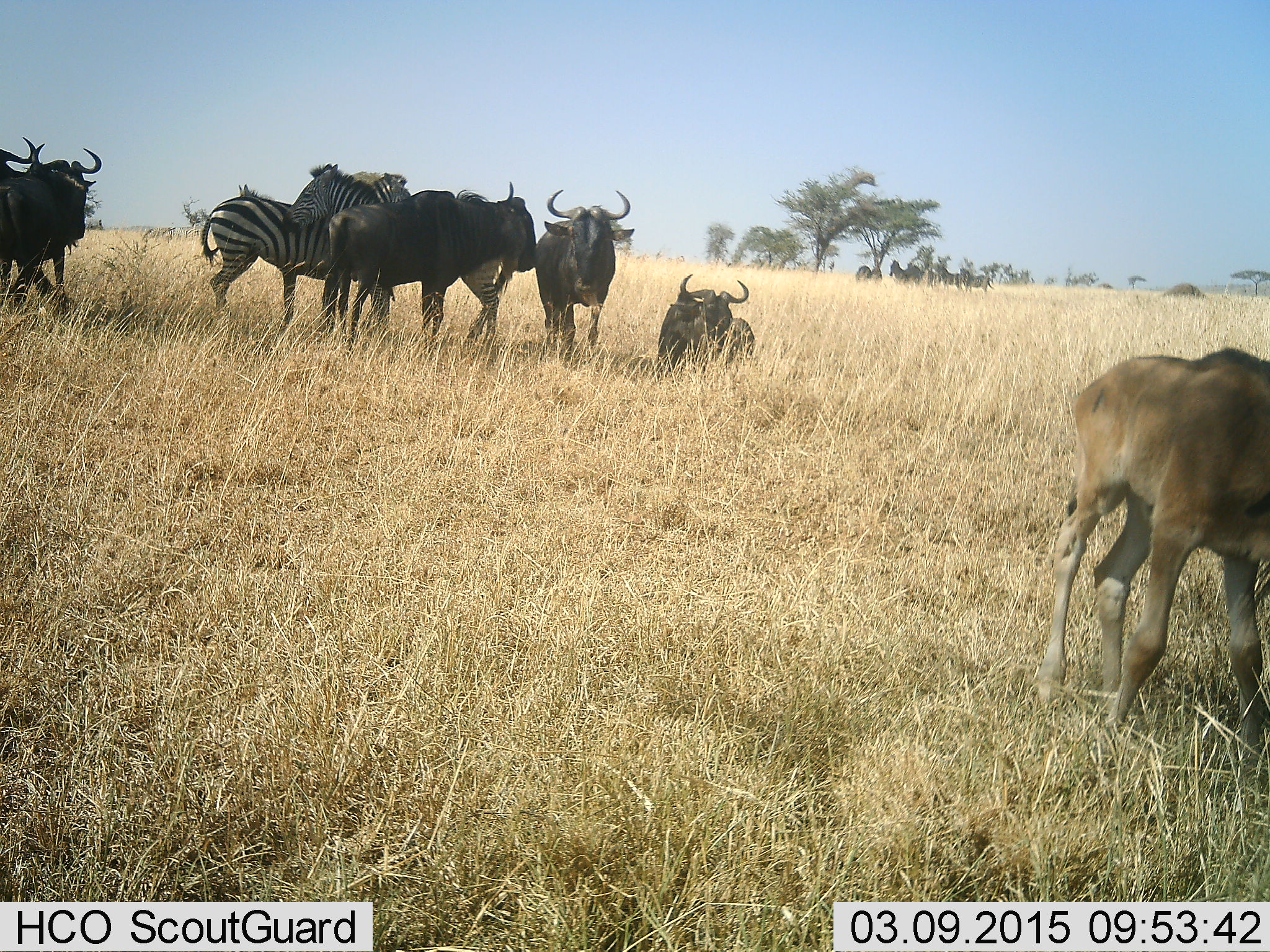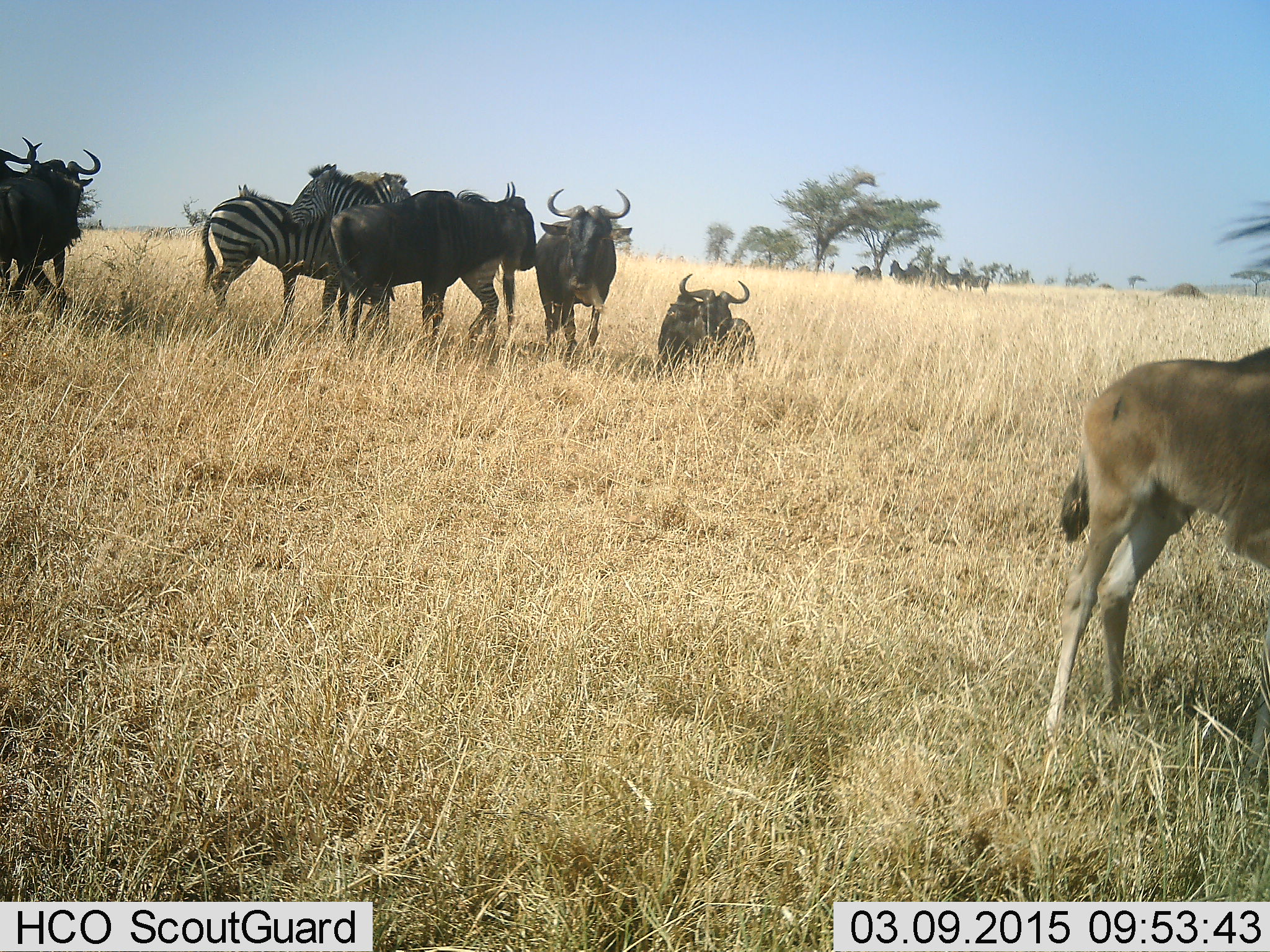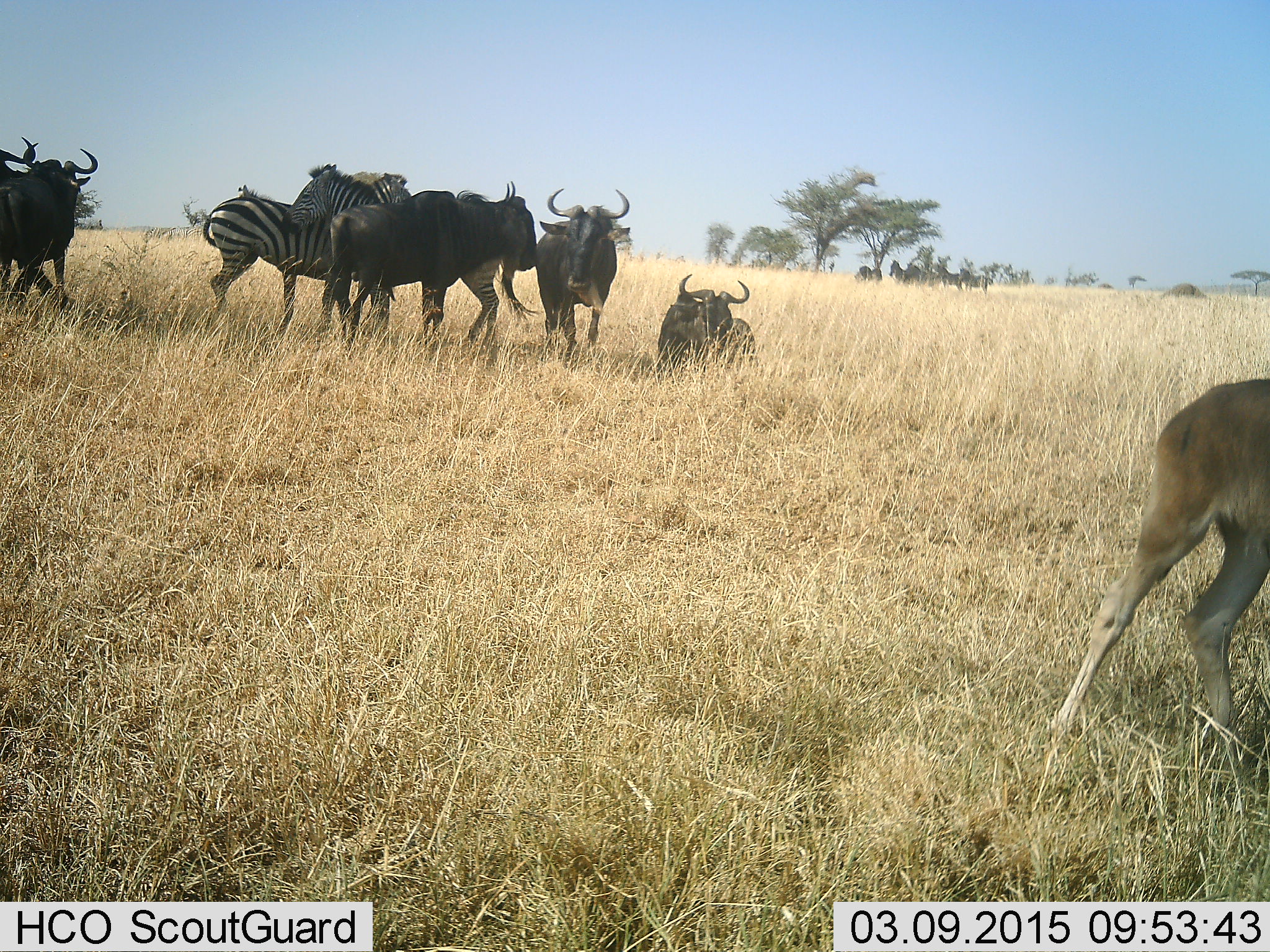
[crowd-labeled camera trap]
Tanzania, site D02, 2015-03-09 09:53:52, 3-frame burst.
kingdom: Animalia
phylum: Chordata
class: Mammalia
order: Artiodactyla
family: Bovidae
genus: Connochaetes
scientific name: Connochaetes taurinus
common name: blue wildebeest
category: wildebeest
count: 5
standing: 93%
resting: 47%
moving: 27%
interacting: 13%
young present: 53%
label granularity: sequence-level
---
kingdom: Animalia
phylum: Chordata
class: Mammalia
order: Perissodactyla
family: Equidae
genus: Equus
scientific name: Equus quagga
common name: plains zebra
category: zebra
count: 2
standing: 87%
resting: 0%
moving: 7%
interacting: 33%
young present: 0%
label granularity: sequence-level